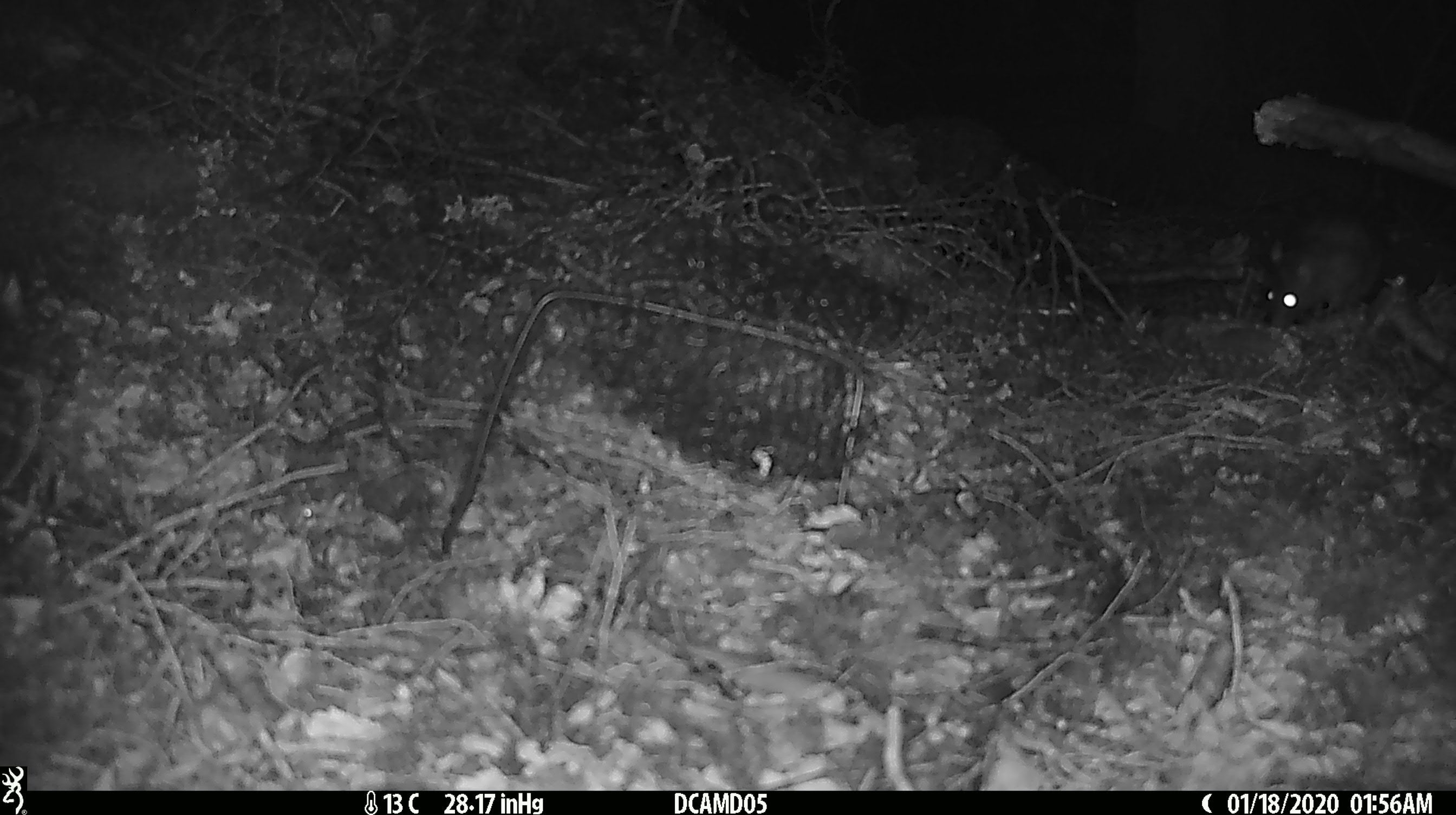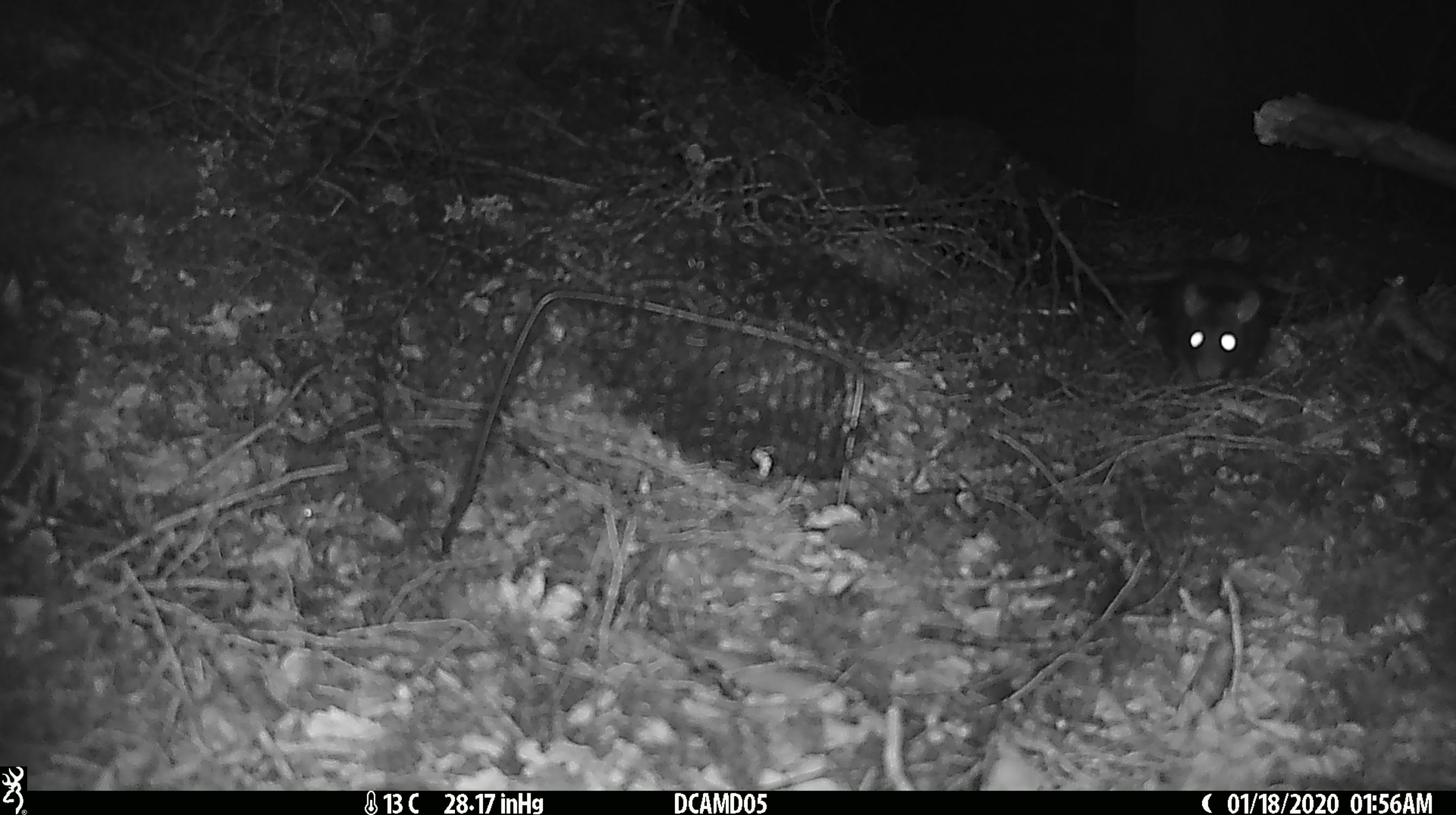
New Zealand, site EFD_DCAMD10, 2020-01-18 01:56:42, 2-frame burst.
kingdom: Animalia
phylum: Chordata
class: Mammalia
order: Rodentia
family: Muridae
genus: Rattus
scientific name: Rattus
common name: rat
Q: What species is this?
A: Rat (Rattus).